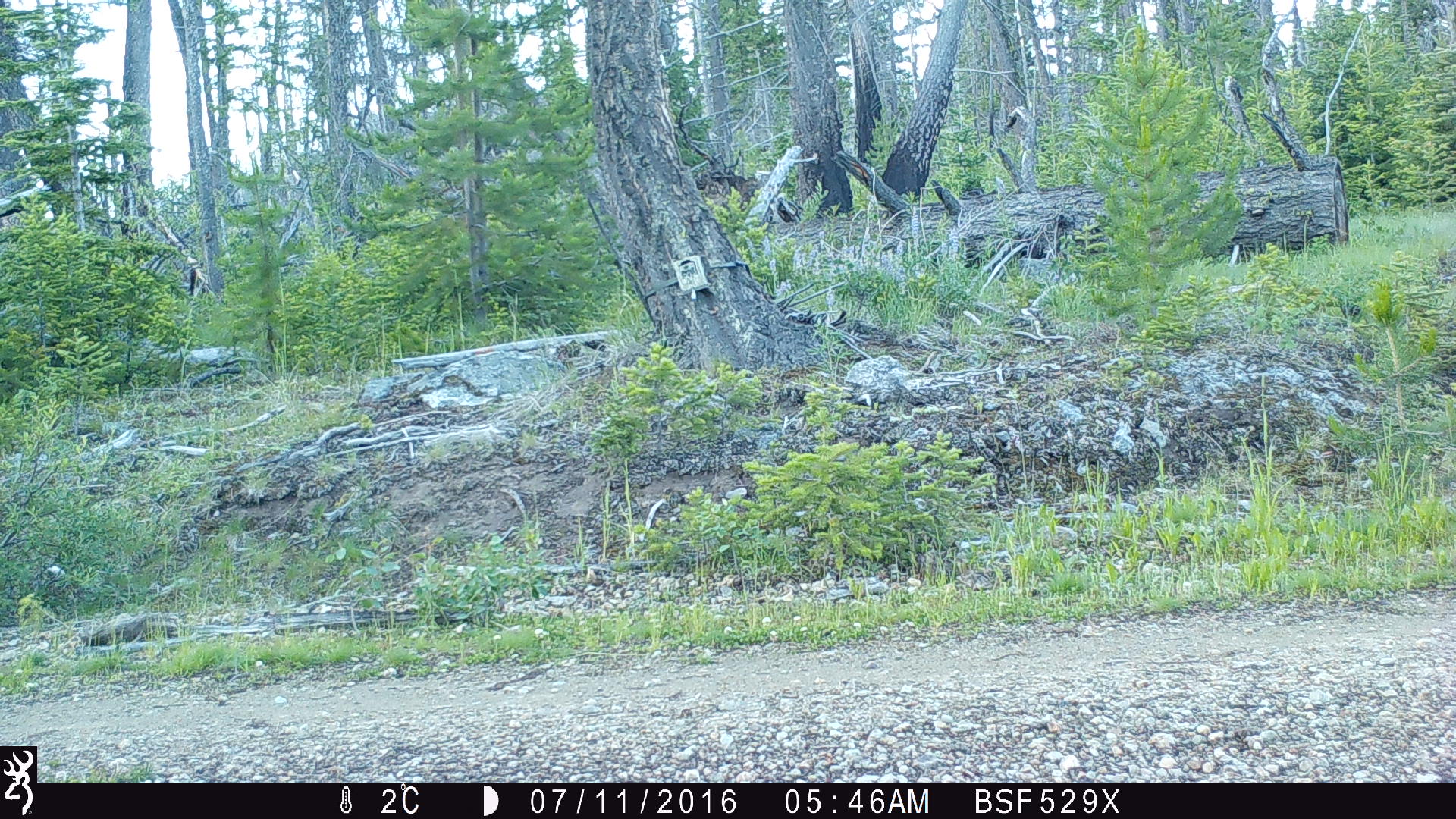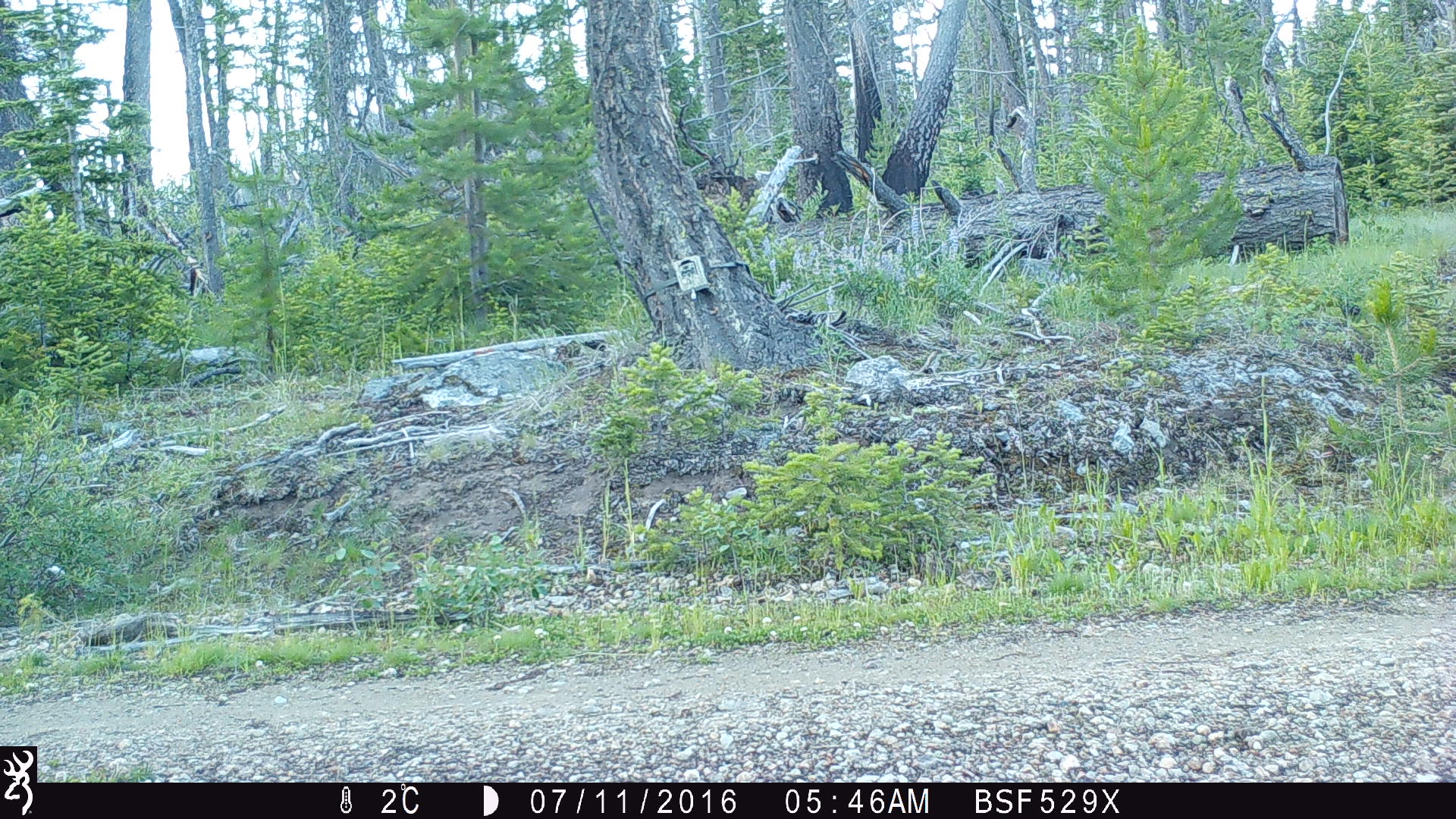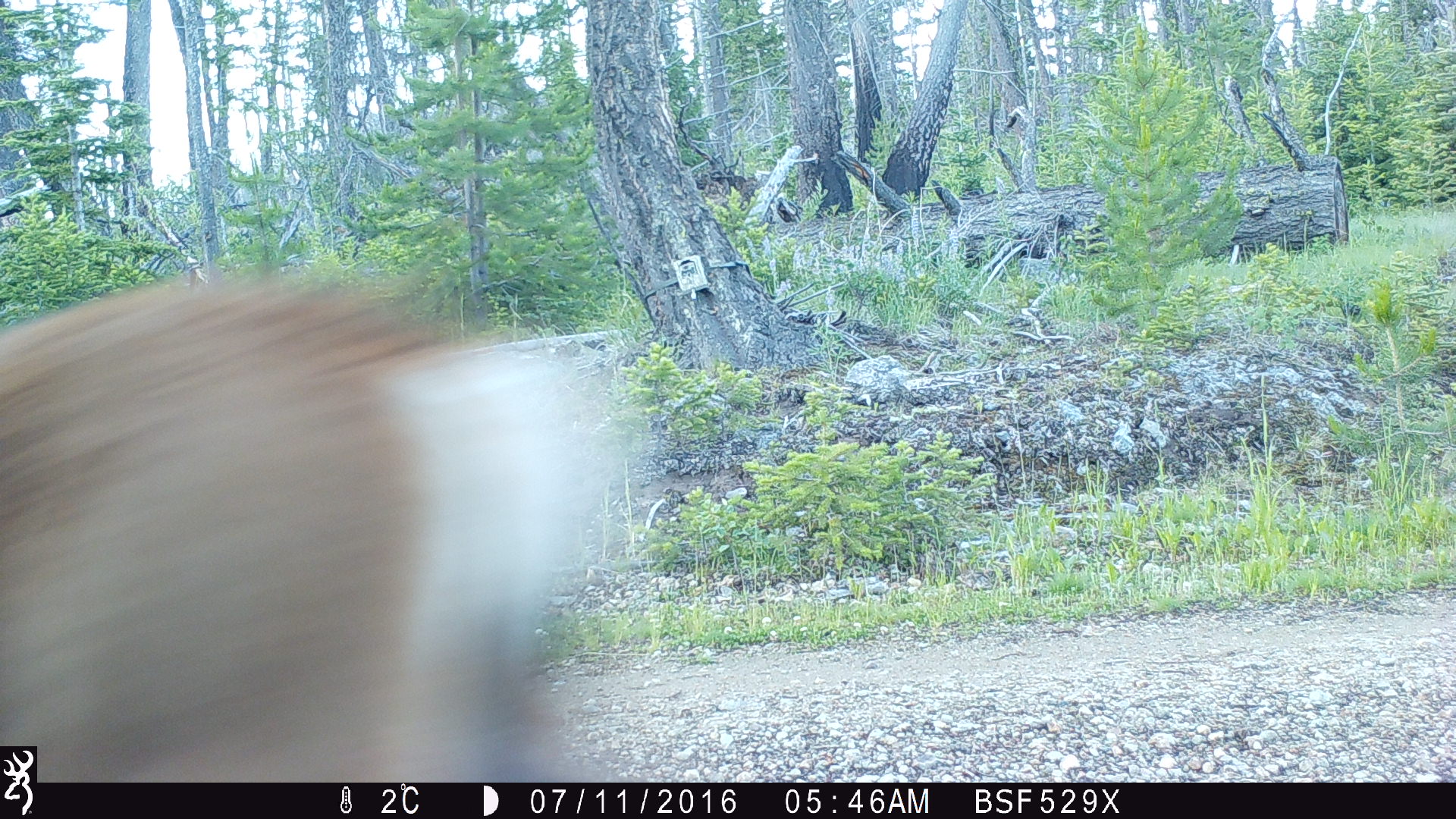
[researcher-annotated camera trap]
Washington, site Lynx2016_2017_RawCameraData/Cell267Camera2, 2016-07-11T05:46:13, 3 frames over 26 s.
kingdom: Animalia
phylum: Chordata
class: Mammalia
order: Artiodactyla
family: Cervidae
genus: Odocoileus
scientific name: Odocoileus hemionus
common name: mule deer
Odocoileus hemionus (mule deer). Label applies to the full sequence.